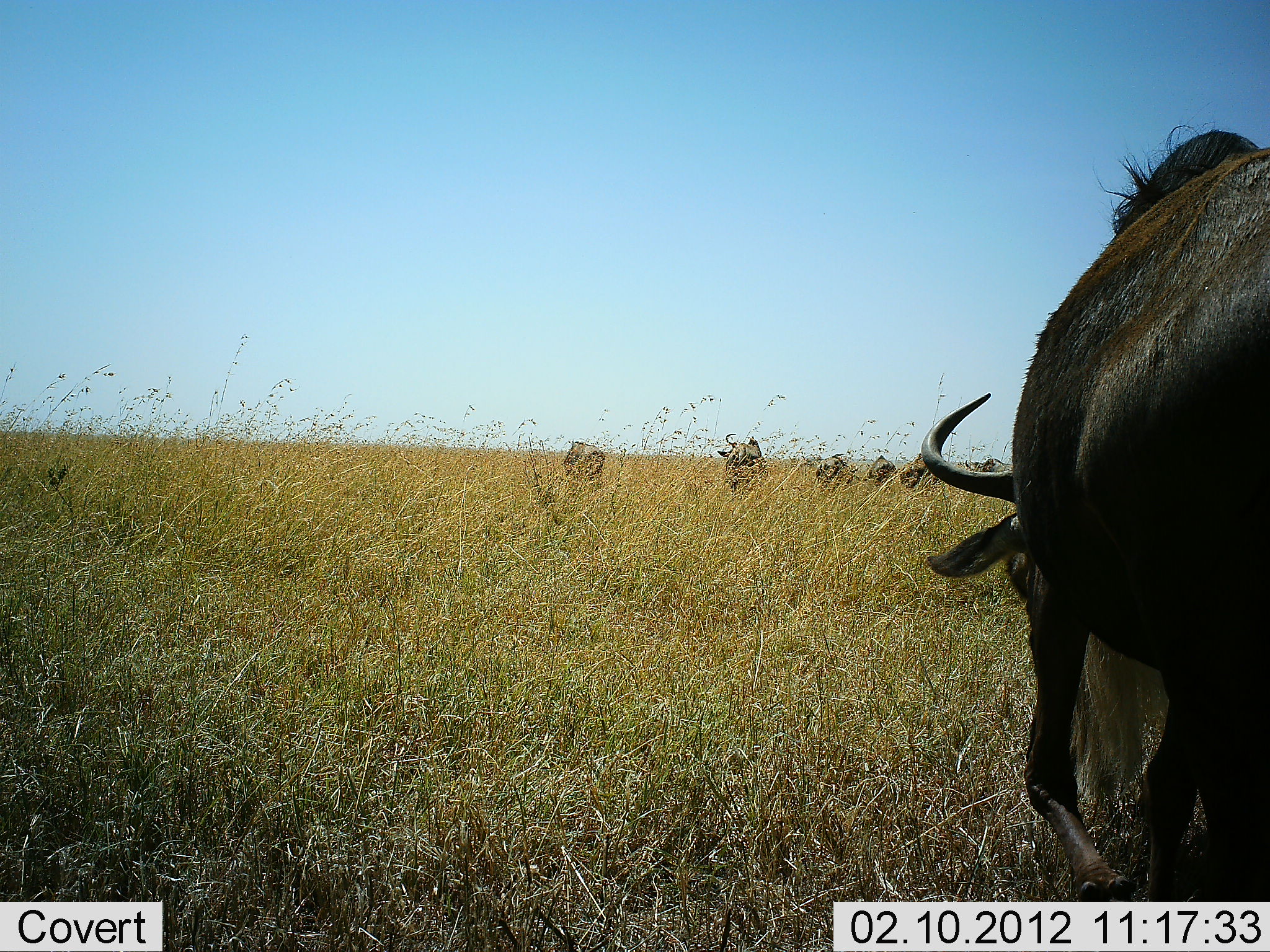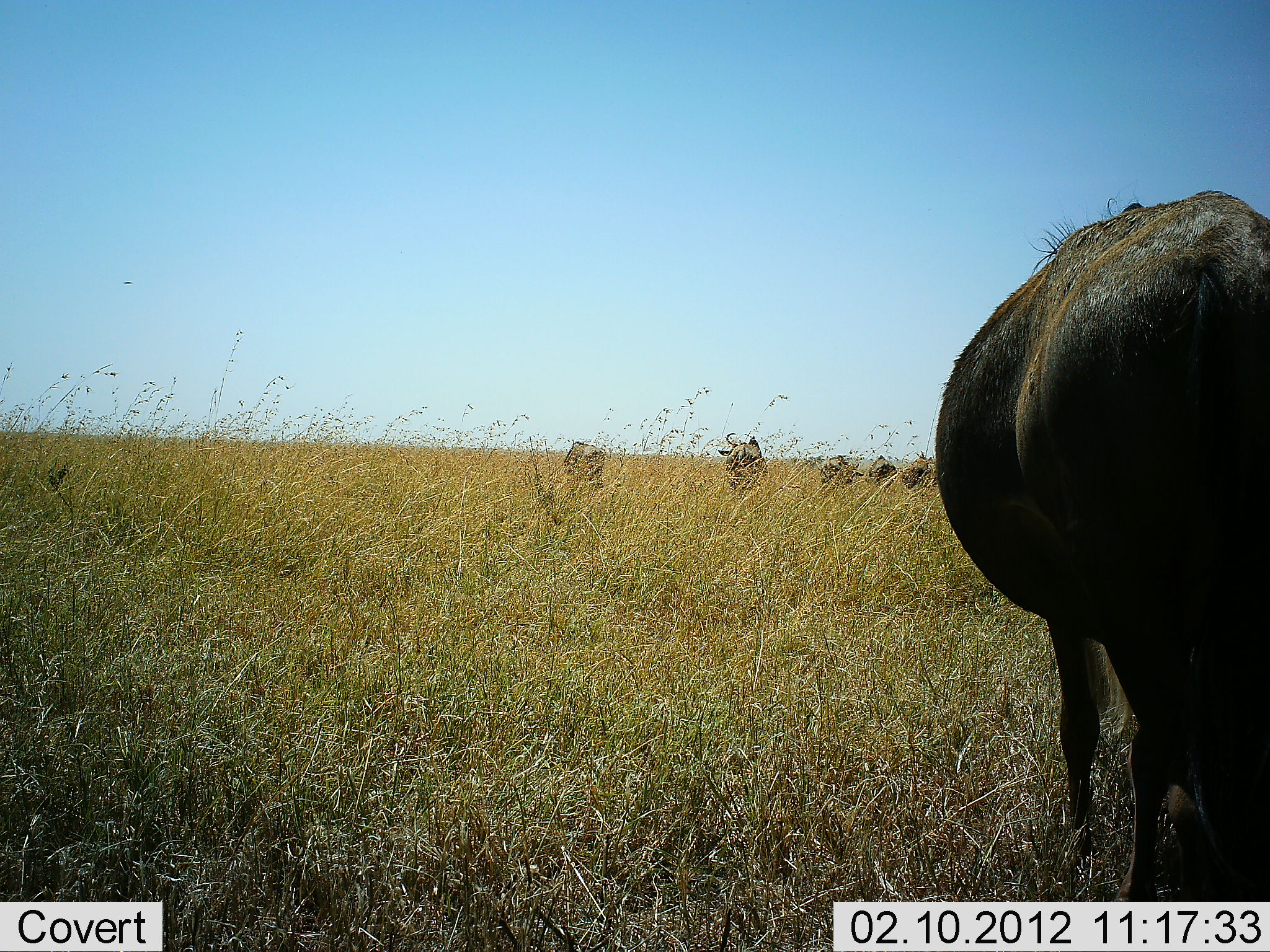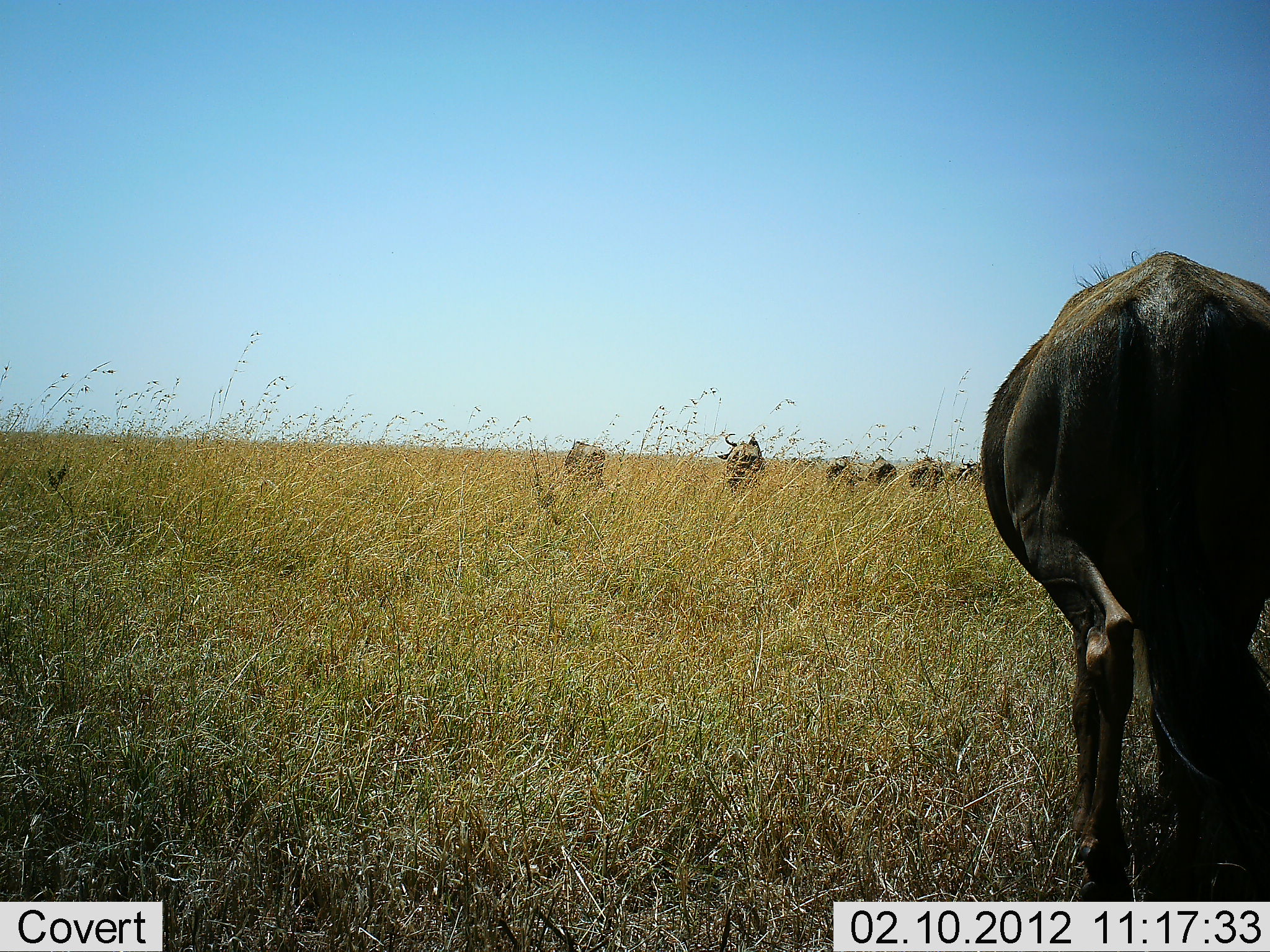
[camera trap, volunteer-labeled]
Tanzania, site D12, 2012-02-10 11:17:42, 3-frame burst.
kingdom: Animalia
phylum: Chordata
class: Mammalia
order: Artiodactyla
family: Bovidae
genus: Connochaetes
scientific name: Connochaetes taurinus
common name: blue wildebeest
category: wildebeest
Wildebeest (blue wildebeest) (Connochaetes taurinus), count 7. Behavior (volunteer vote fractions): standing 72%, resting 0%, moving 33%, interacting 0%. Young present (vote fraction): 0%. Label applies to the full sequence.